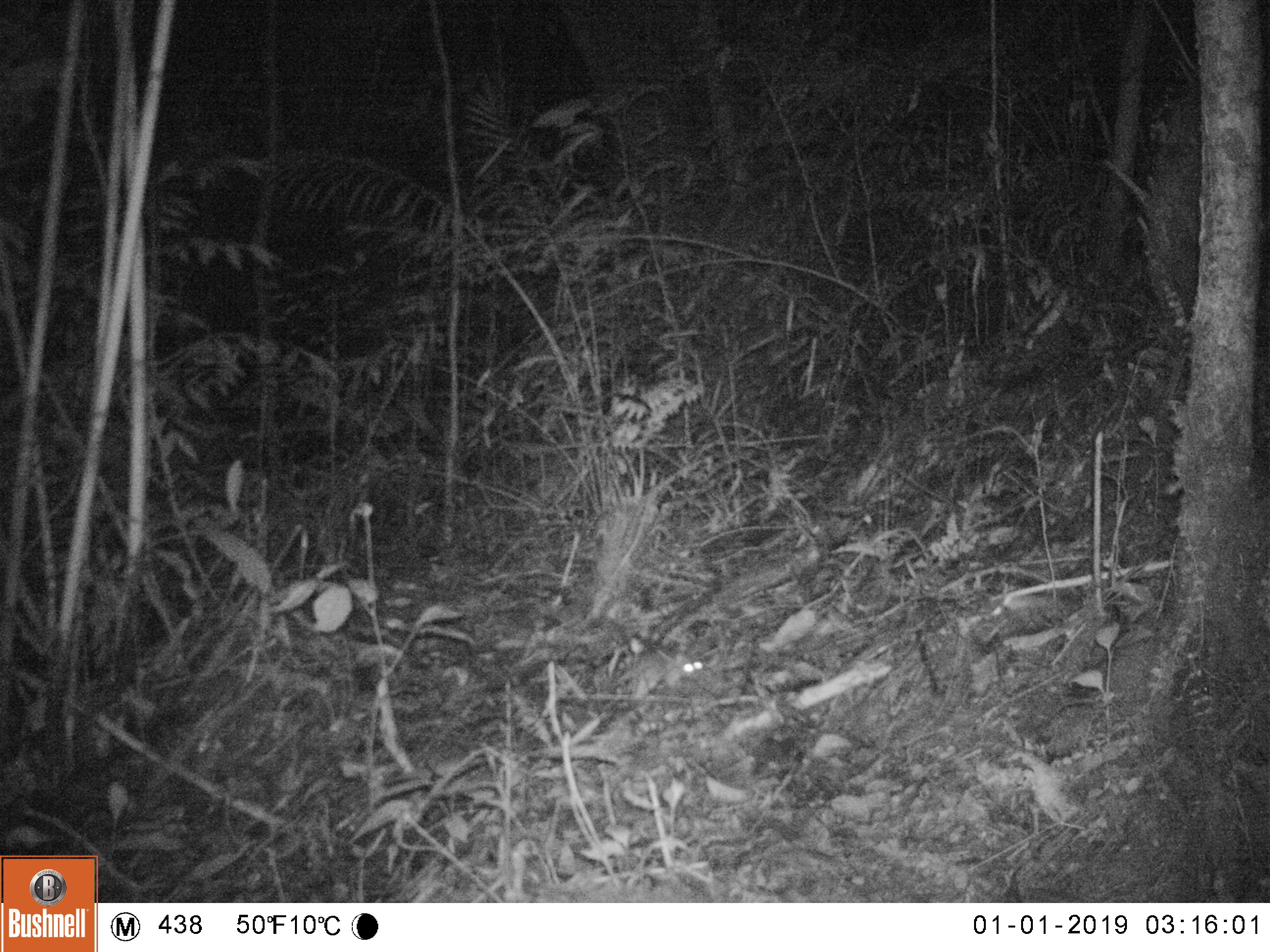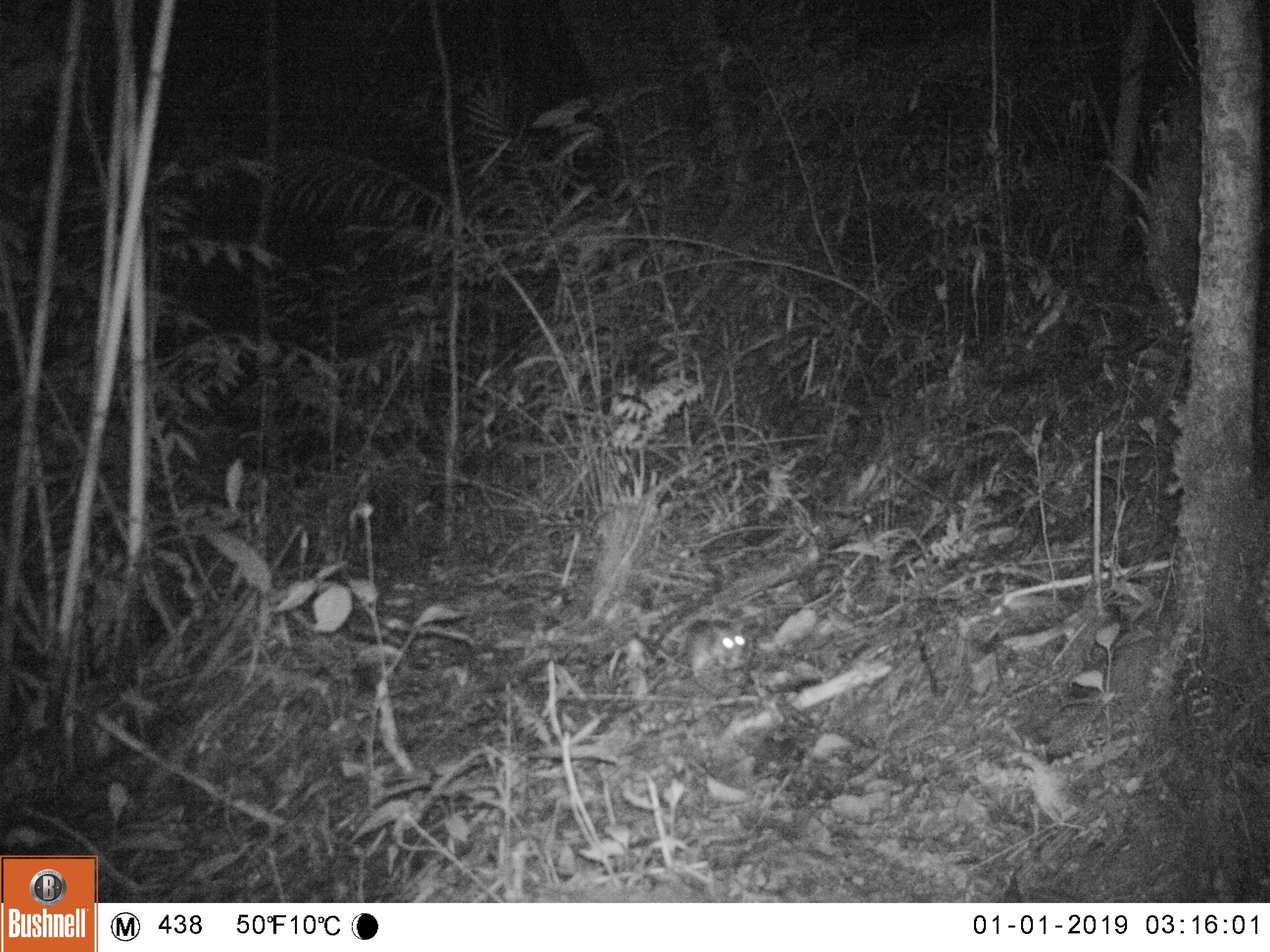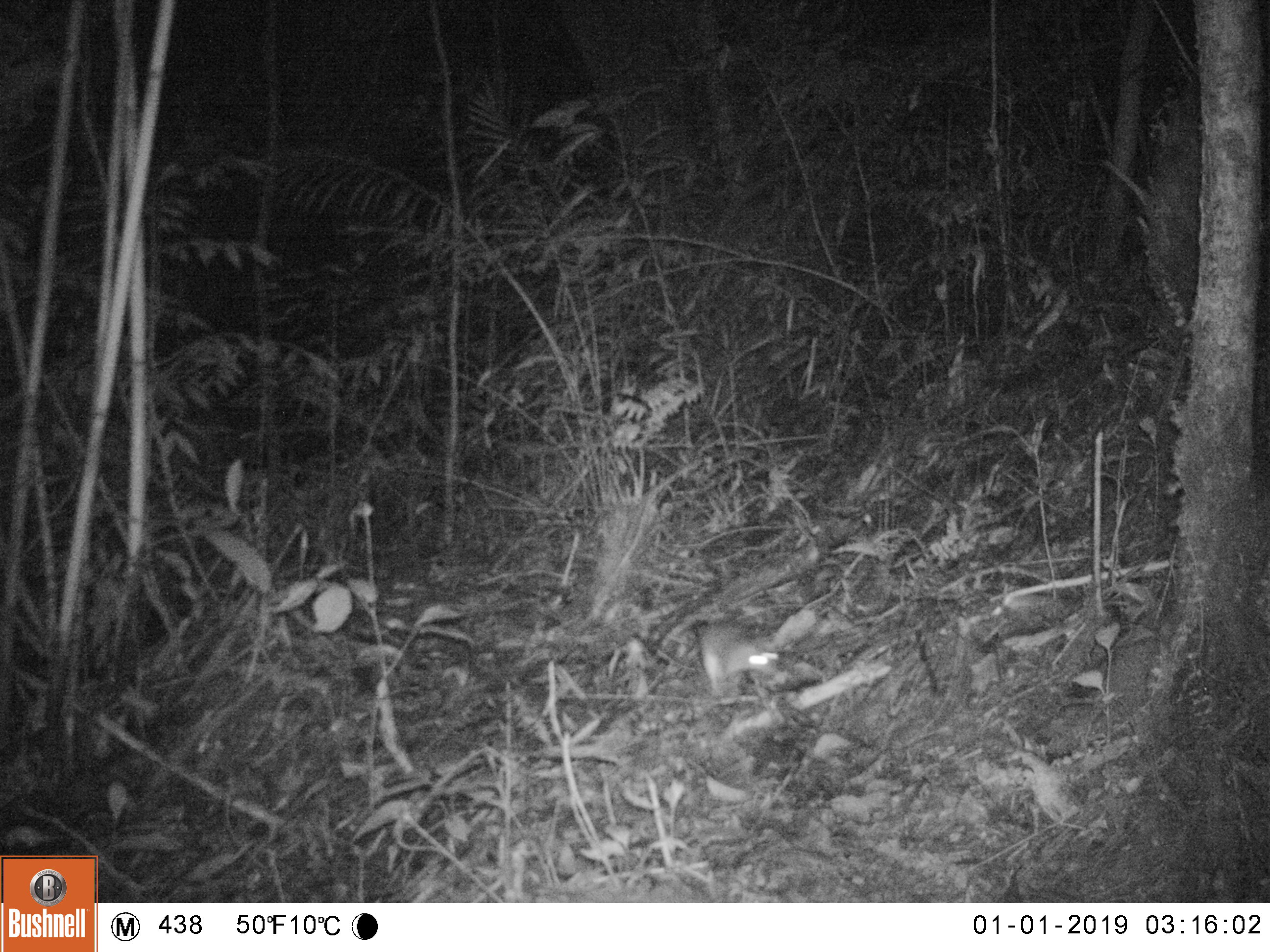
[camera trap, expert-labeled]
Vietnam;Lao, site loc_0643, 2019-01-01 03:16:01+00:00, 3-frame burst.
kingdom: Animalia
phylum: Chordata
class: Mammalia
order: Rodentia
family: Muridae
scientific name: Muridae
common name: old-world mice and rats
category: unidentified murid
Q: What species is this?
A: Unidentified murid (old-world mice and rats) (Muridae).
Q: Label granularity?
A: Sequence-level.